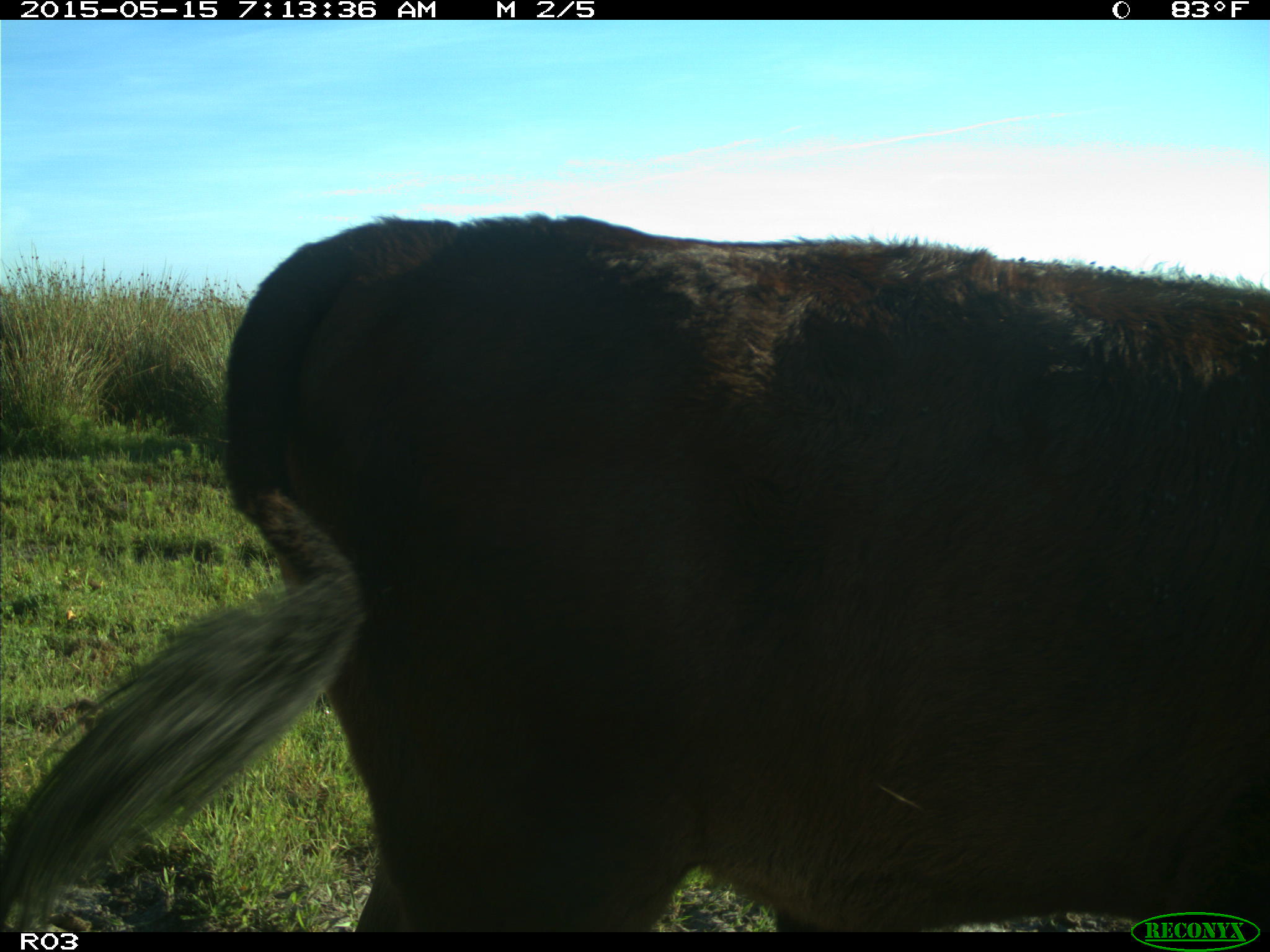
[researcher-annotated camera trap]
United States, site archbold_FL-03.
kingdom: Animalia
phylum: Chordata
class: Mammalia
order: Artiodactyla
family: Bovidae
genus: Bos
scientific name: Bos taurus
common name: domestic cow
Bos taurus (domestic cow).